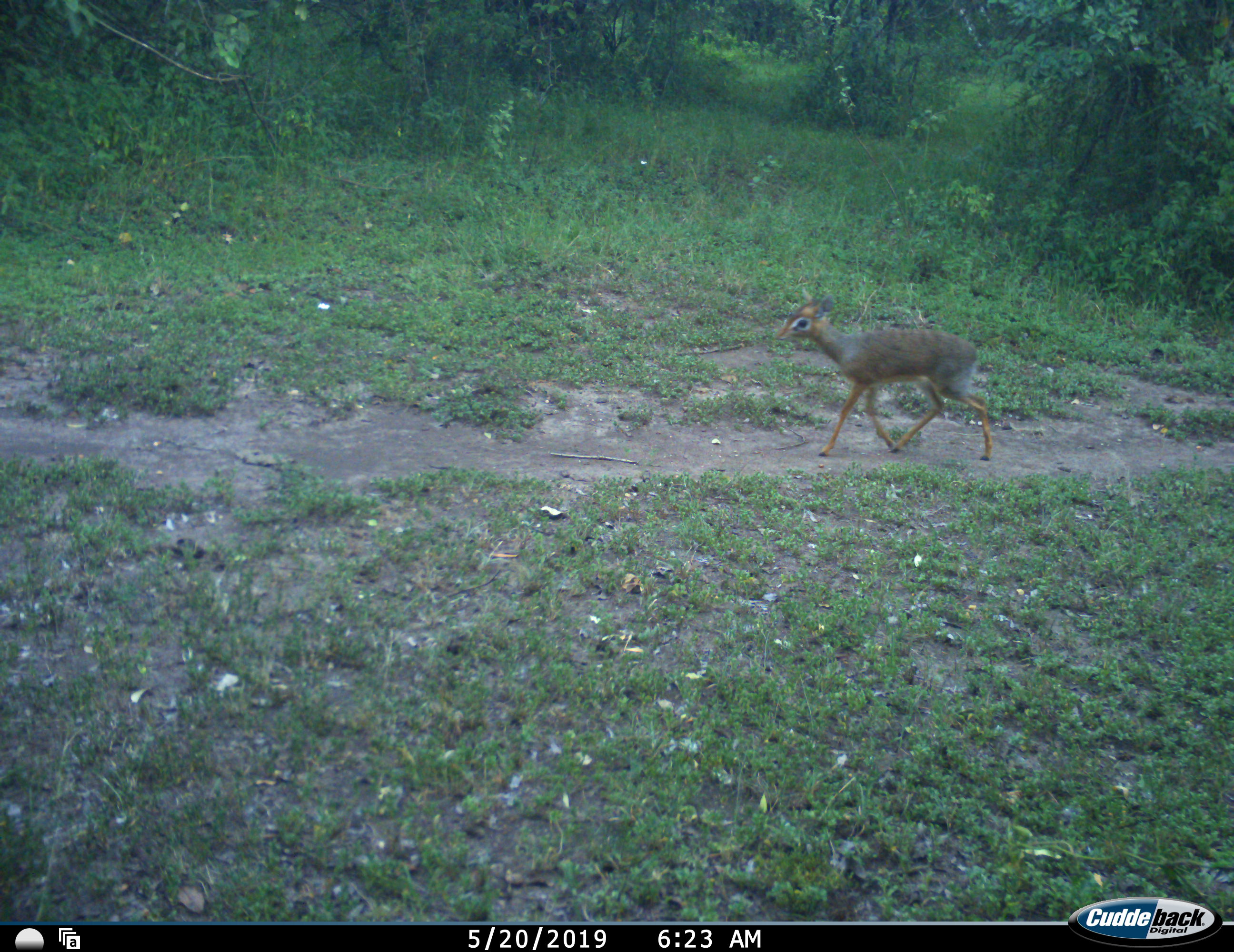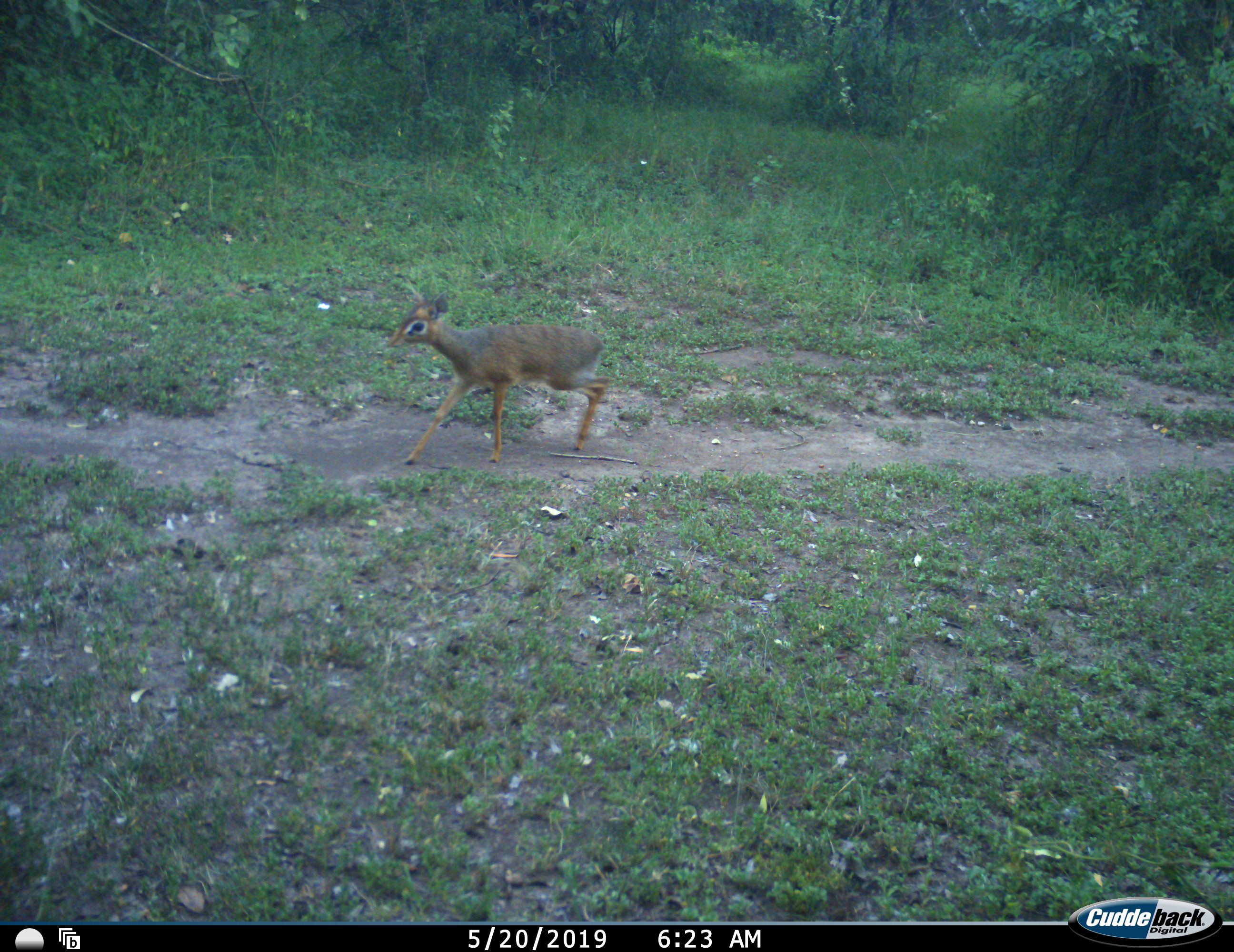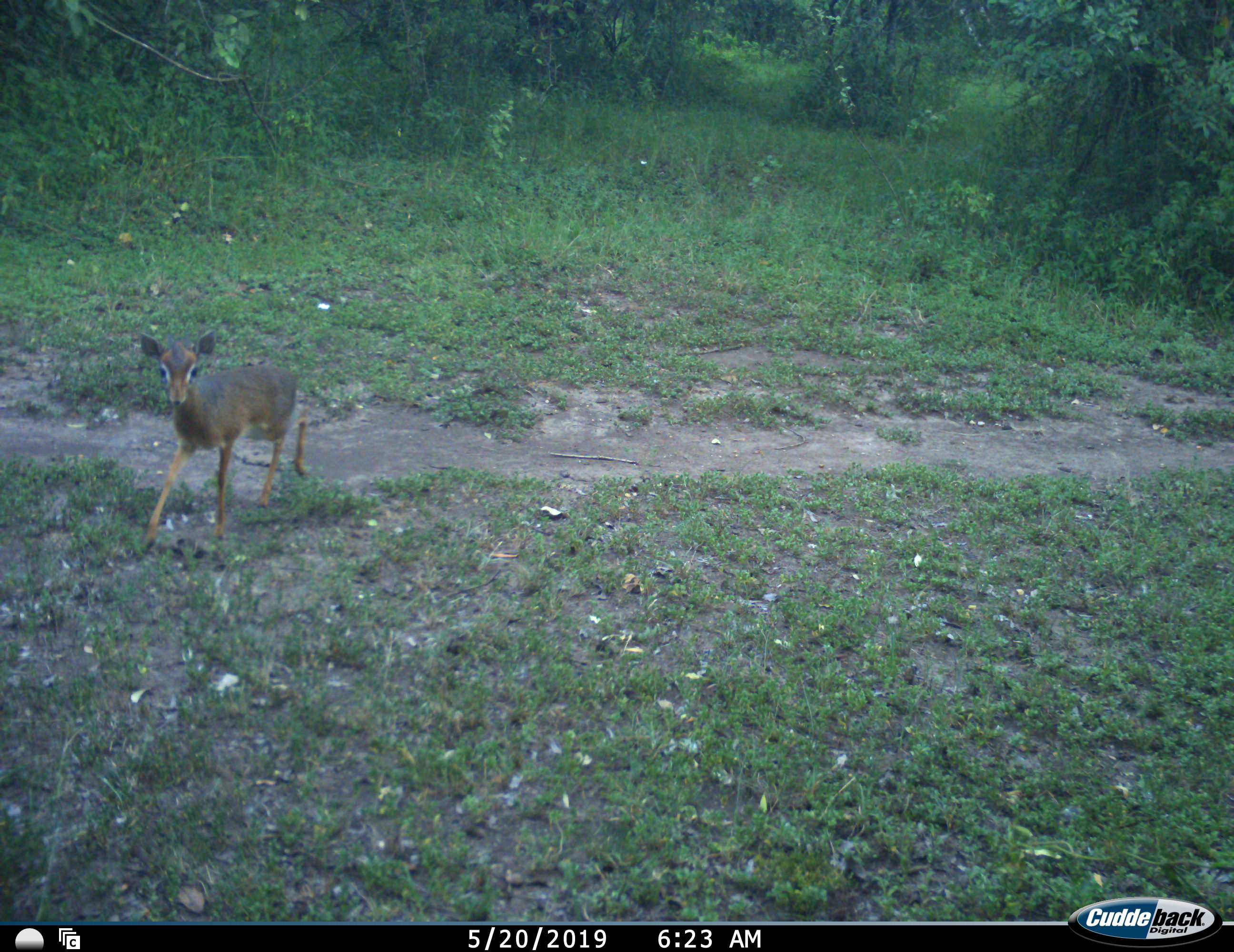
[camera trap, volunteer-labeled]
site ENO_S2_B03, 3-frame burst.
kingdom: Animalia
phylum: Chordata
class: Mammalia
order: Artiodactyla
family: Bovidae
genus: Madoqua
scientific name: Madoqua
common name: dik-dik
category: dikdik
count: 1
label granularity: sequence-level